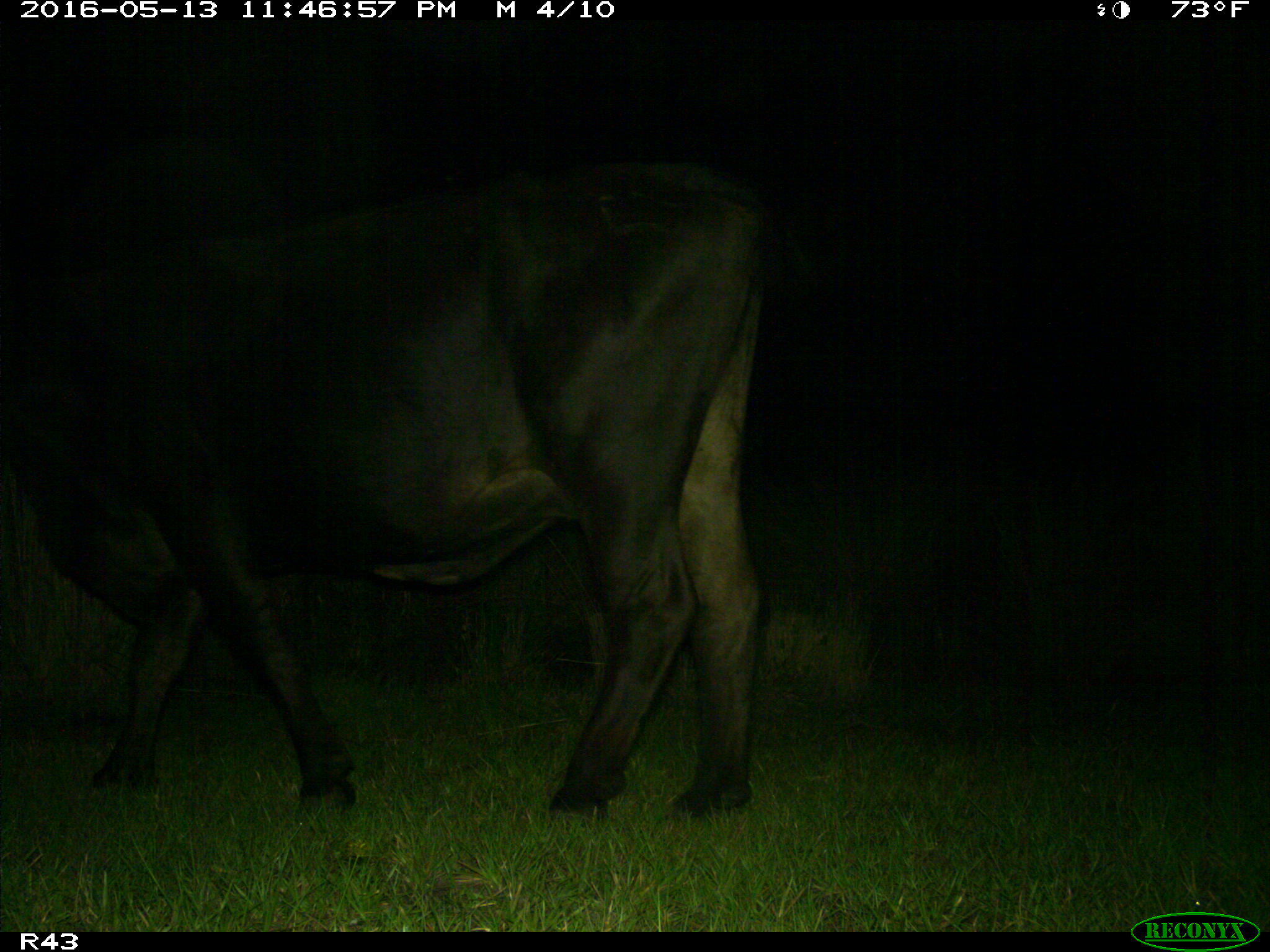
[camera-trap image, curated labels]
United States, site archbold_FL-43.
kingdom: Animalia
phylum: Chordata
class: Mammalia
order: Artiodactyla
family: Bovidae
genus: Bos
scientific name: Bos taurus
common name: domestic cow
Bos taurus (domestic cow).